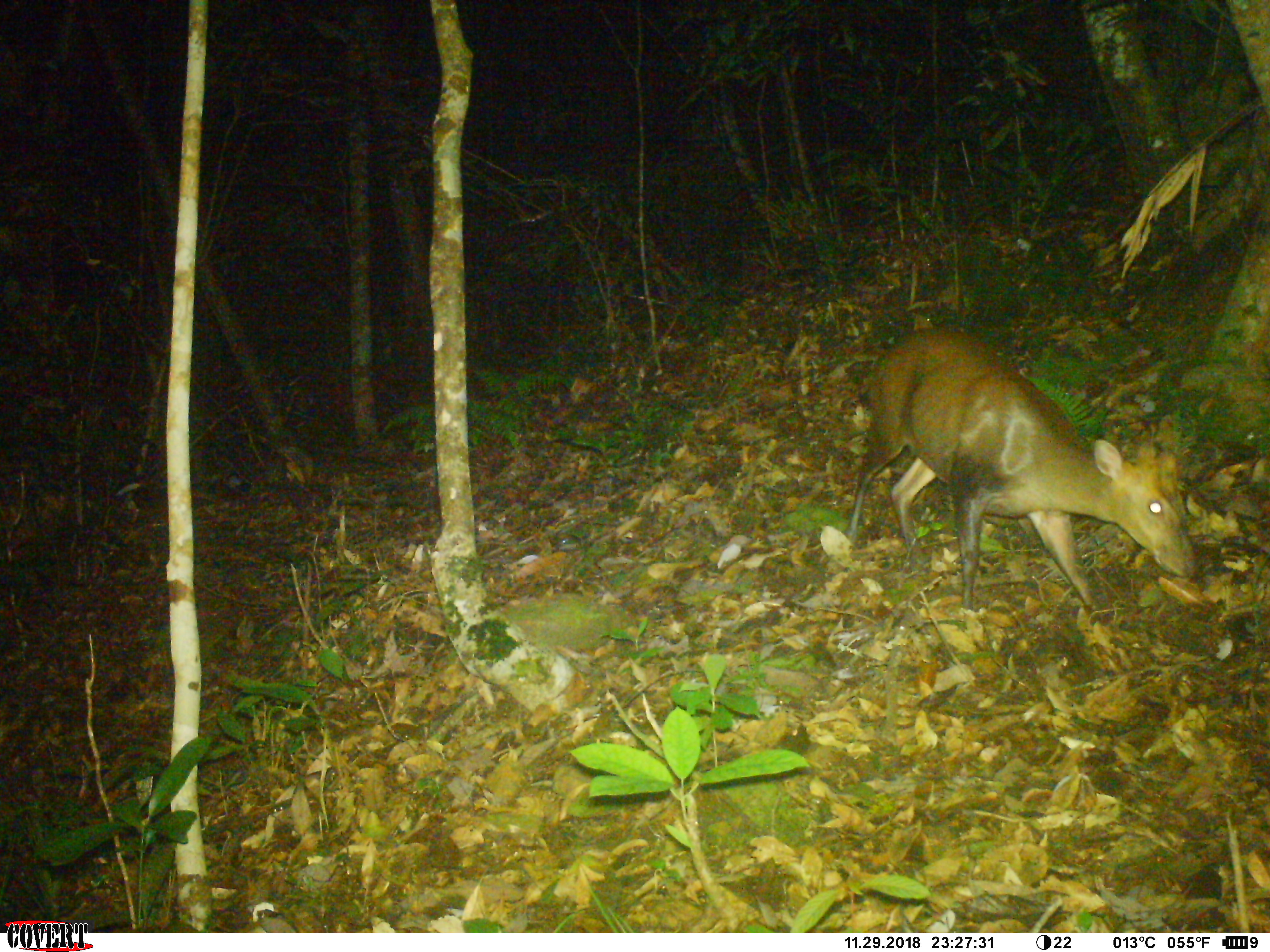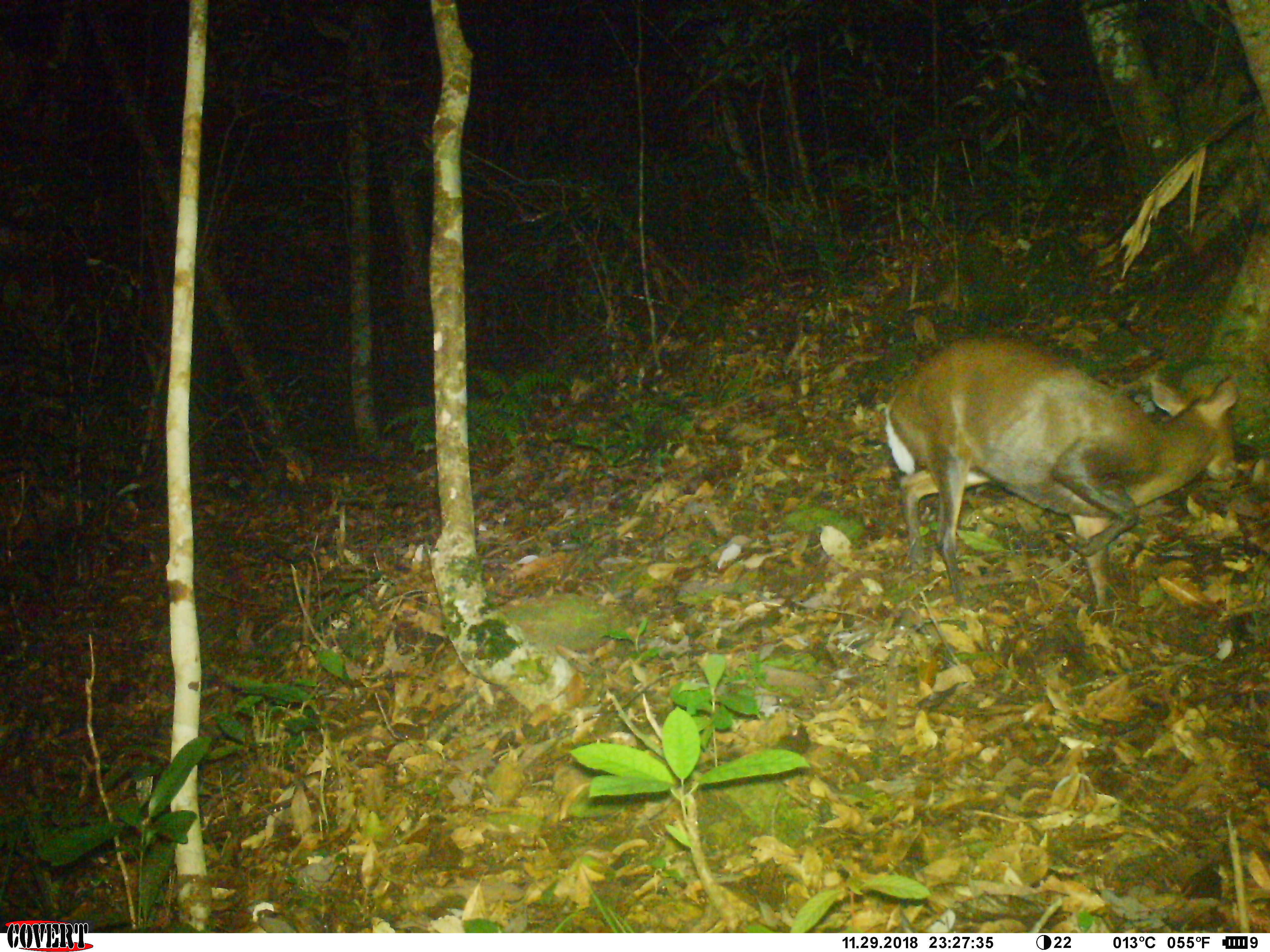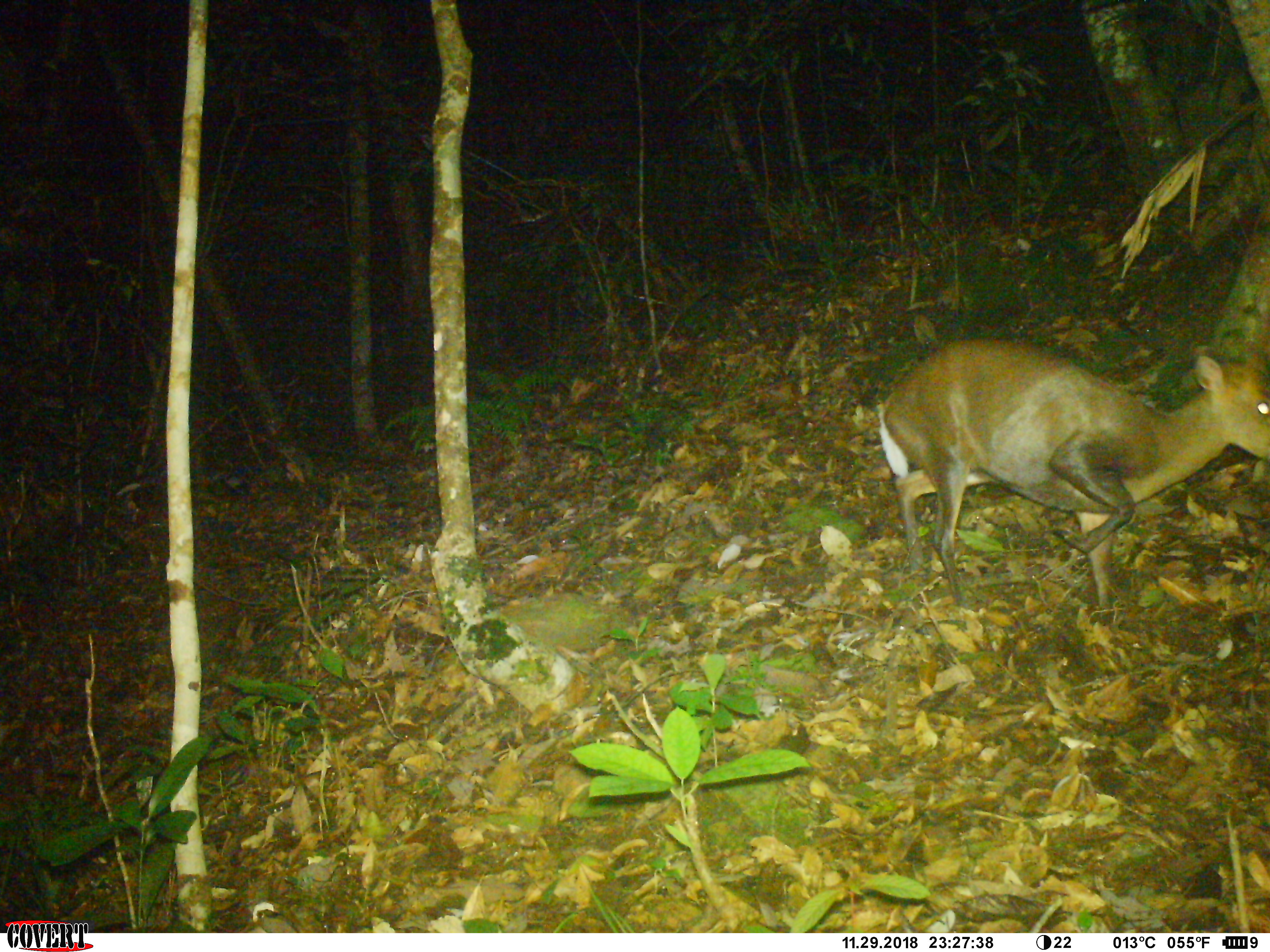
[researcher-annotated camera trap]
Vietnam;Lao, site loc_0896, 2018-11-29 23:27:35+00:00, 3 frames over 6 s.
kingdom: Animalia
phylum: Chordata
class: Mammalia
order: Artiodactyla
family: Cervidae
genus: Muntiacus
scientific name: Muntiacus rooseveltorum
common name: roosevelt's muntjac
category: roosevelts muntjac group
Roosevelts muntjac group (roosevelt's muntjac) (Muntiacus rooseveltorum). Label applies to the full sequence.